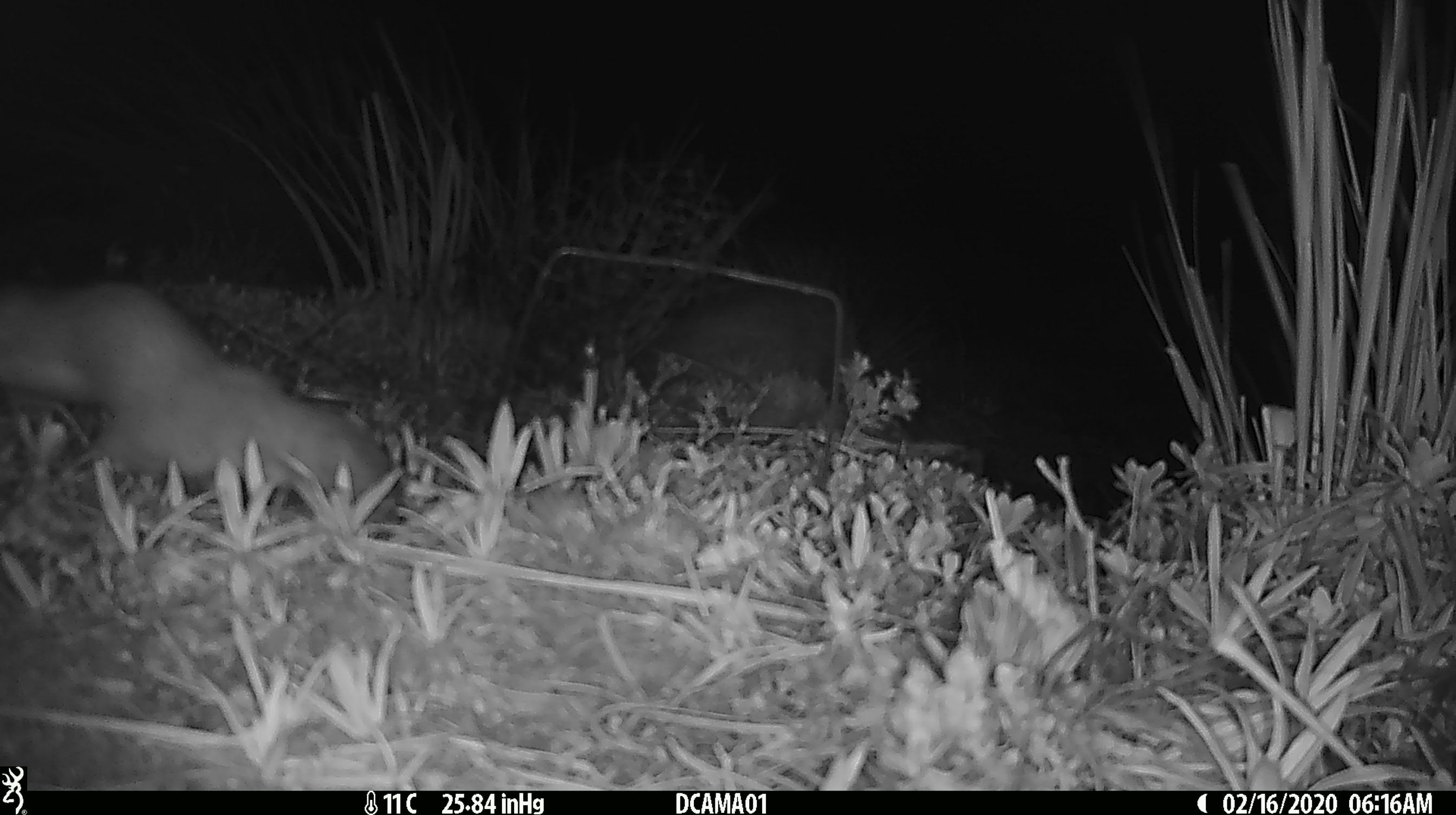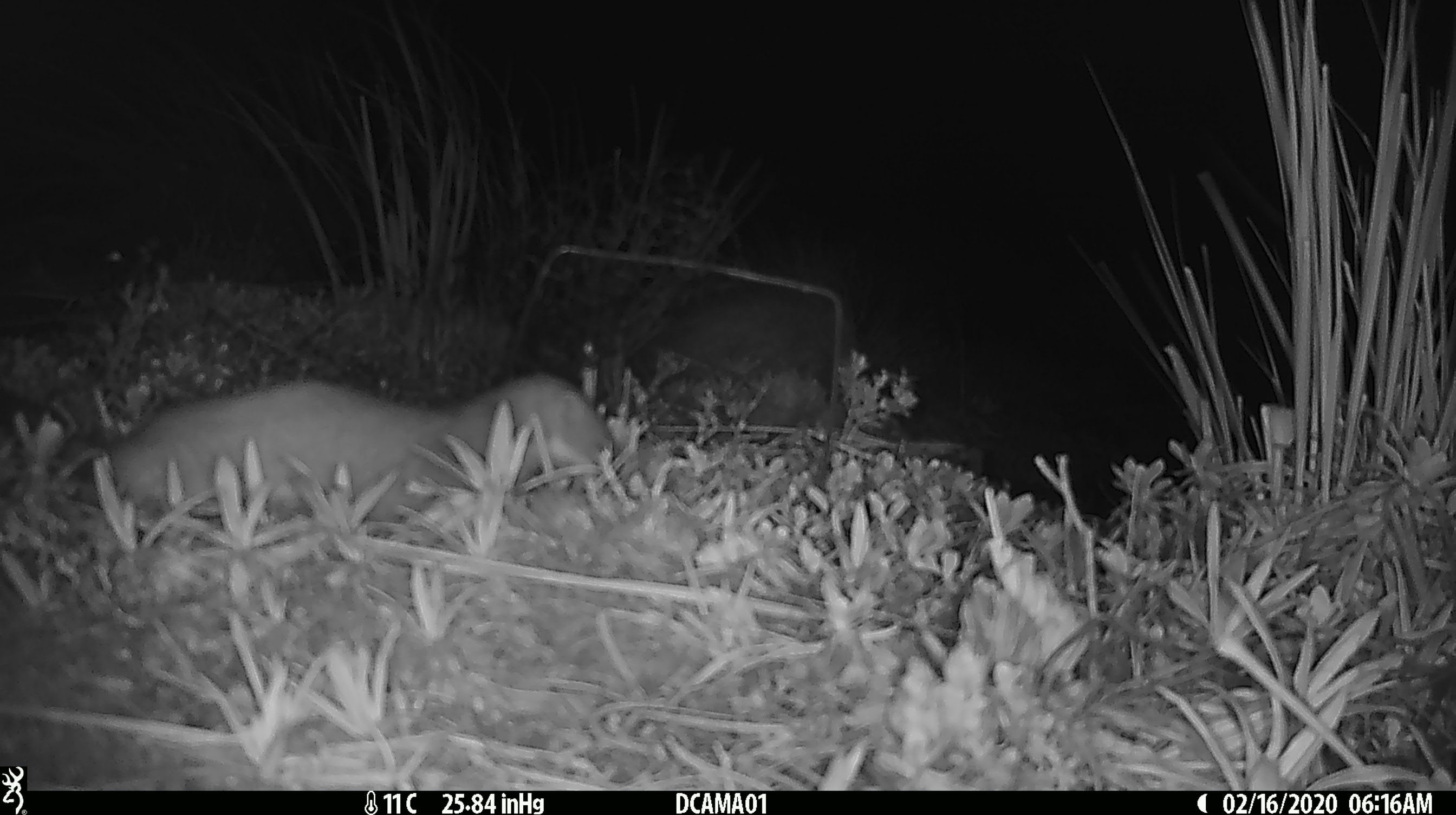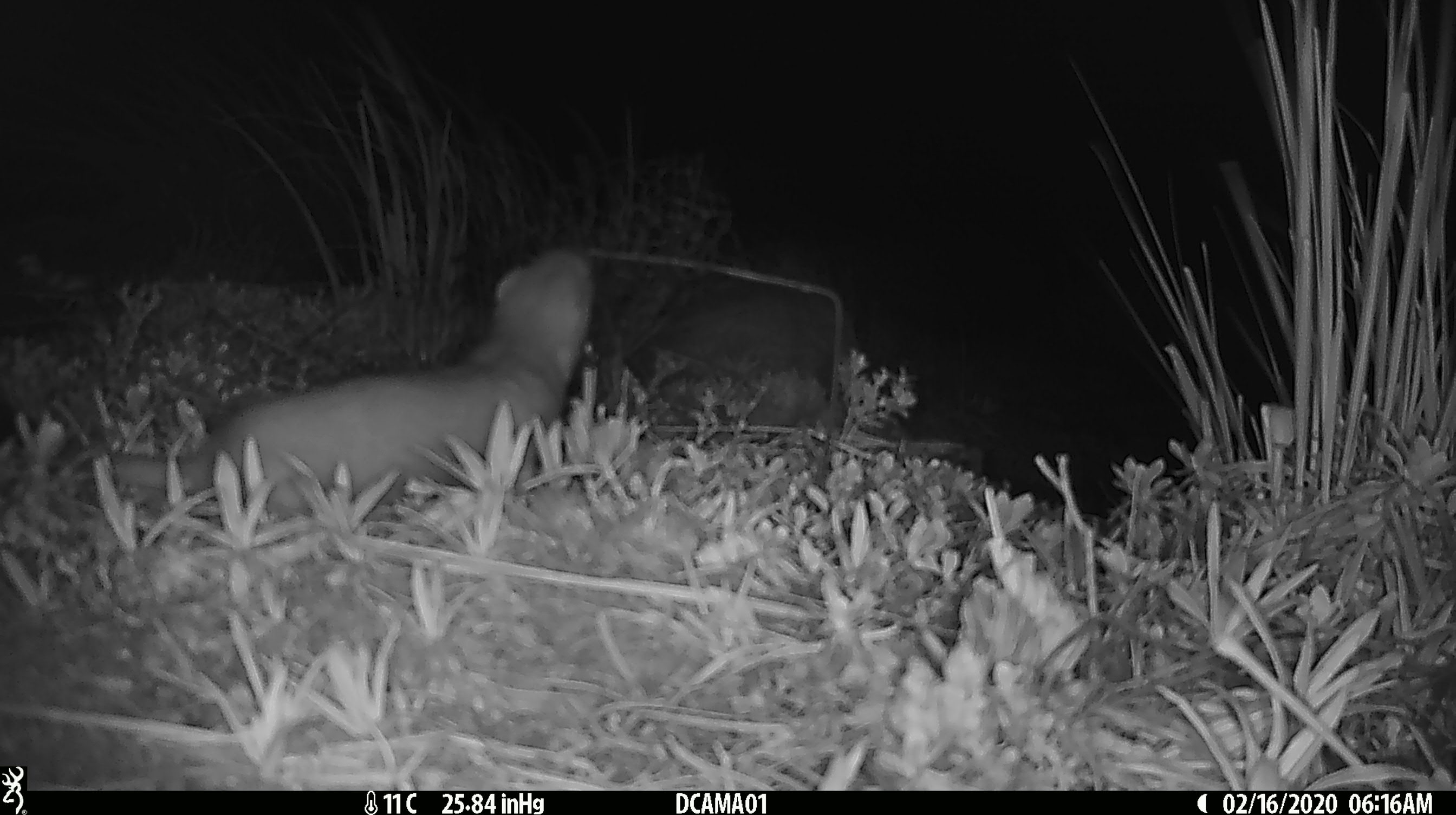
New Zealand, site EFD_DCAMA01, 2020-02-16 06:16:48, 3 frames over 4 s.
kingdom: Animalia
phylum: Chordata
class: Mammalia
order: Carnivora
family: Mustelidae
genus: Mustela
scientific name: Mustela erminea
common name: stoat